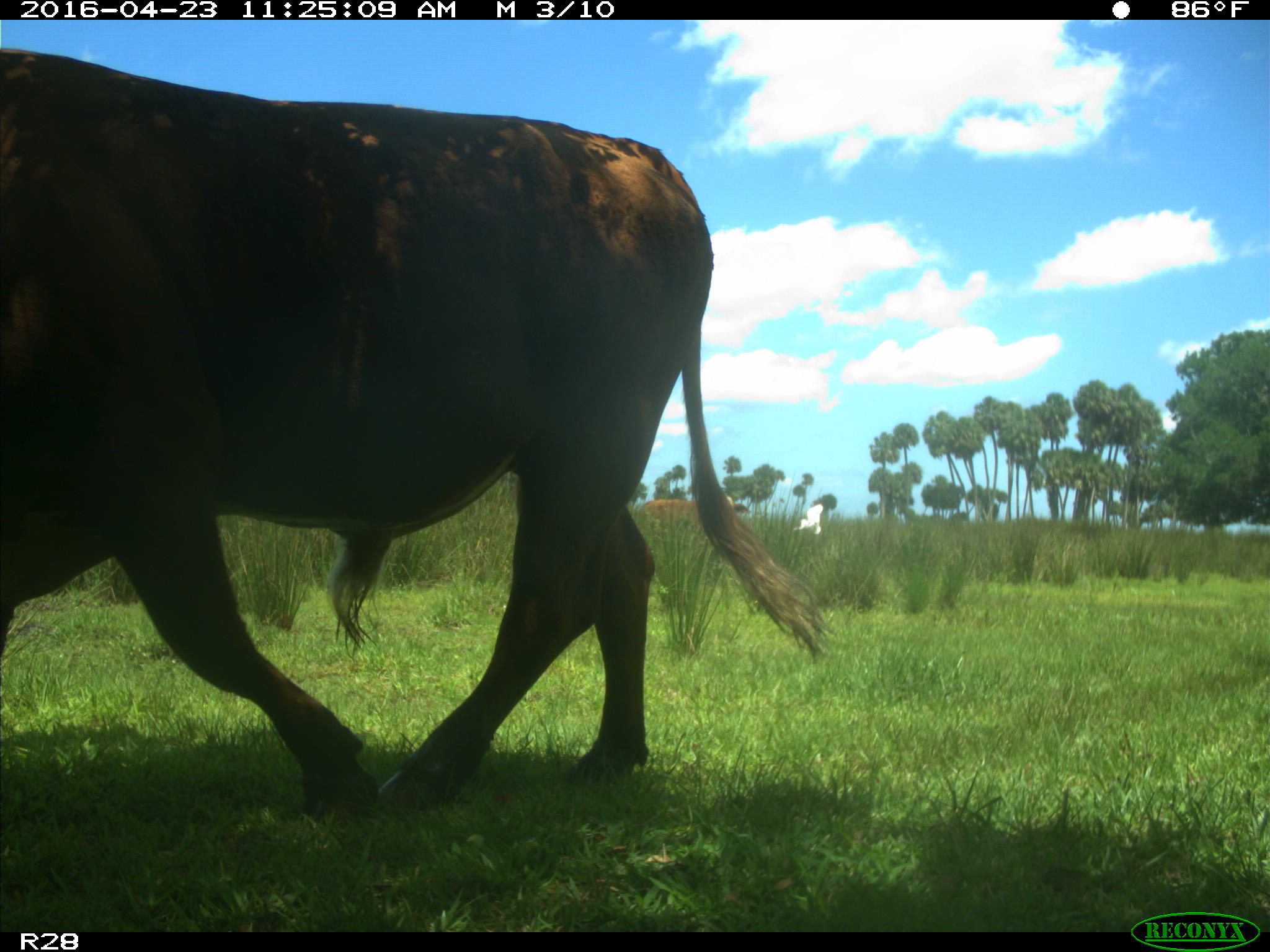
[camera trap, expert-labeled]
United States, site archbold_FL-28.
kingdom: Animalia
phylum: Chordata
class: Mammalia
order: Artiodactyla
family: Bovidae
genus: Bos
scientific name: Bos taurus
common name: domestic cow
Bos taurus (domestic cow).